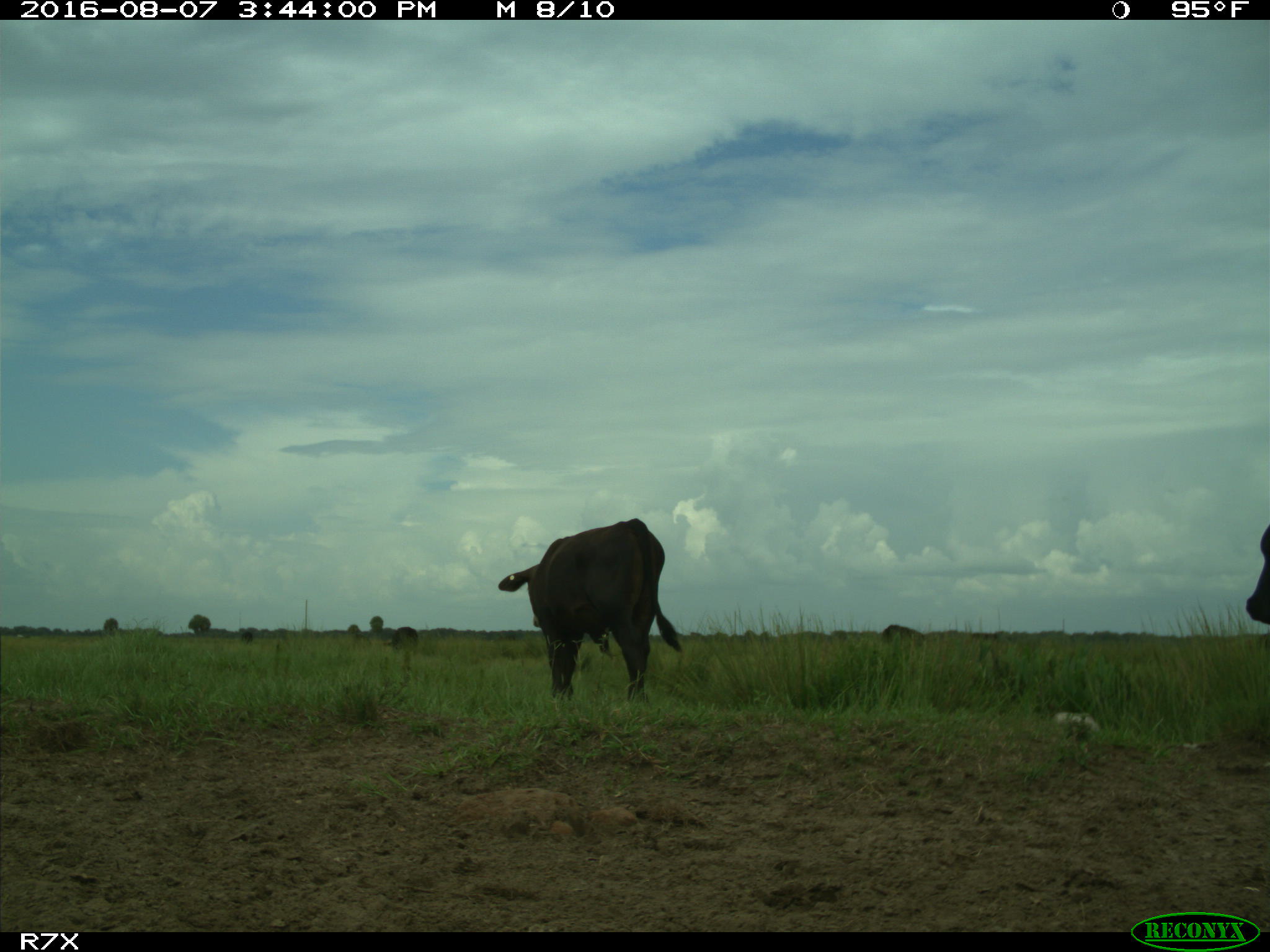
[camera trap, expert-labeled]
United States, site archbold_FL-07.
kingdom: Animalia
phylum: Chordata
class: Mammalia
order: Artiodactyla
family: Bovidae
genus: Bos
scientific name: Bos taurus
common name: domestic cow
Bos taurus (domestic cow).